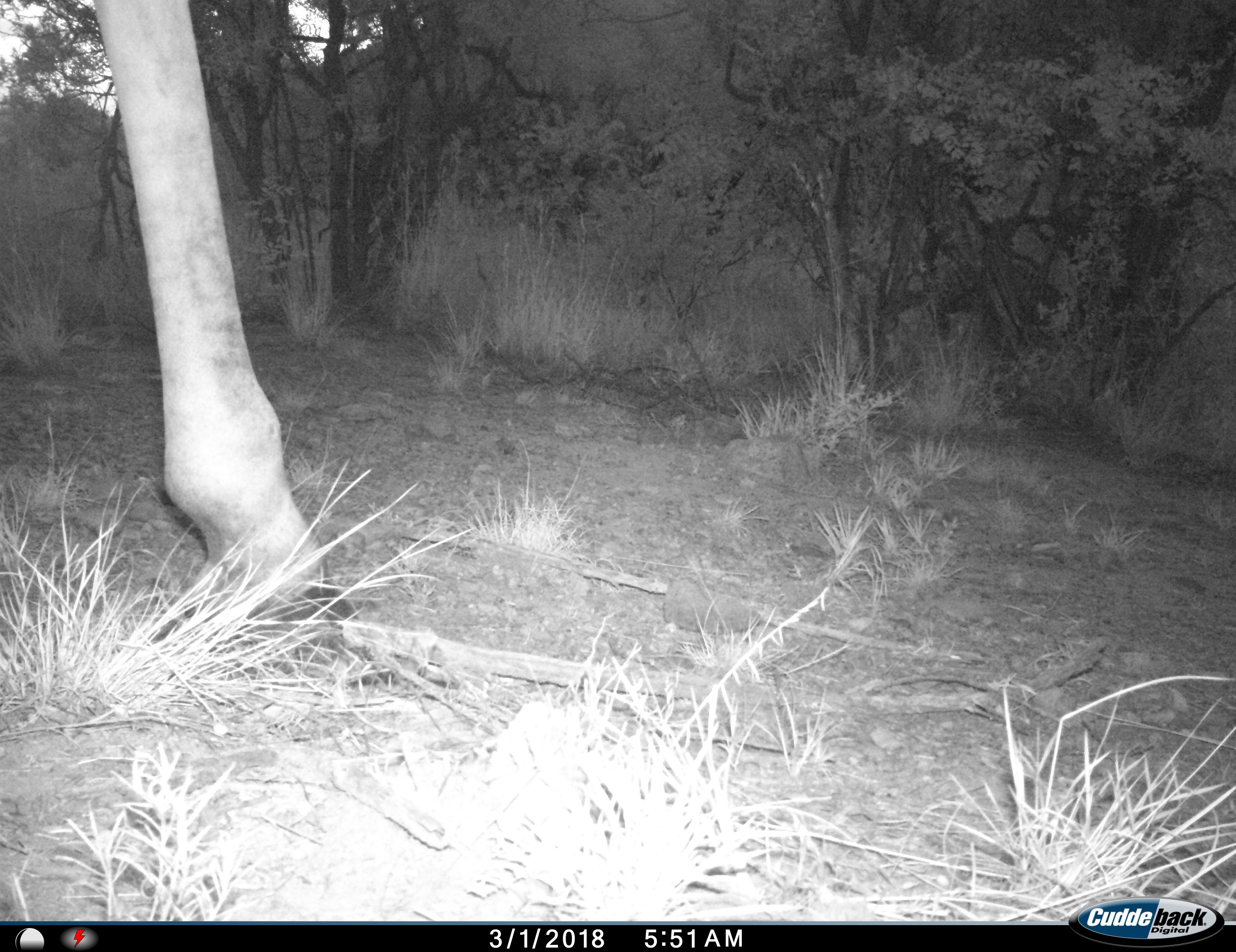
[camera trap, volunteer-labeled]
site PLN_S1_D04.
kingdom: Animalia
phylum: Chordata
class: Mammalia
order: Artiodactyla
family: Giraffidae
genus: Giraffa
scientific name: Giraffa camelopardalis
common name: giraffe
Giraffe (Giraffa camelopardalis), count 1. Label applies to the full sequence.